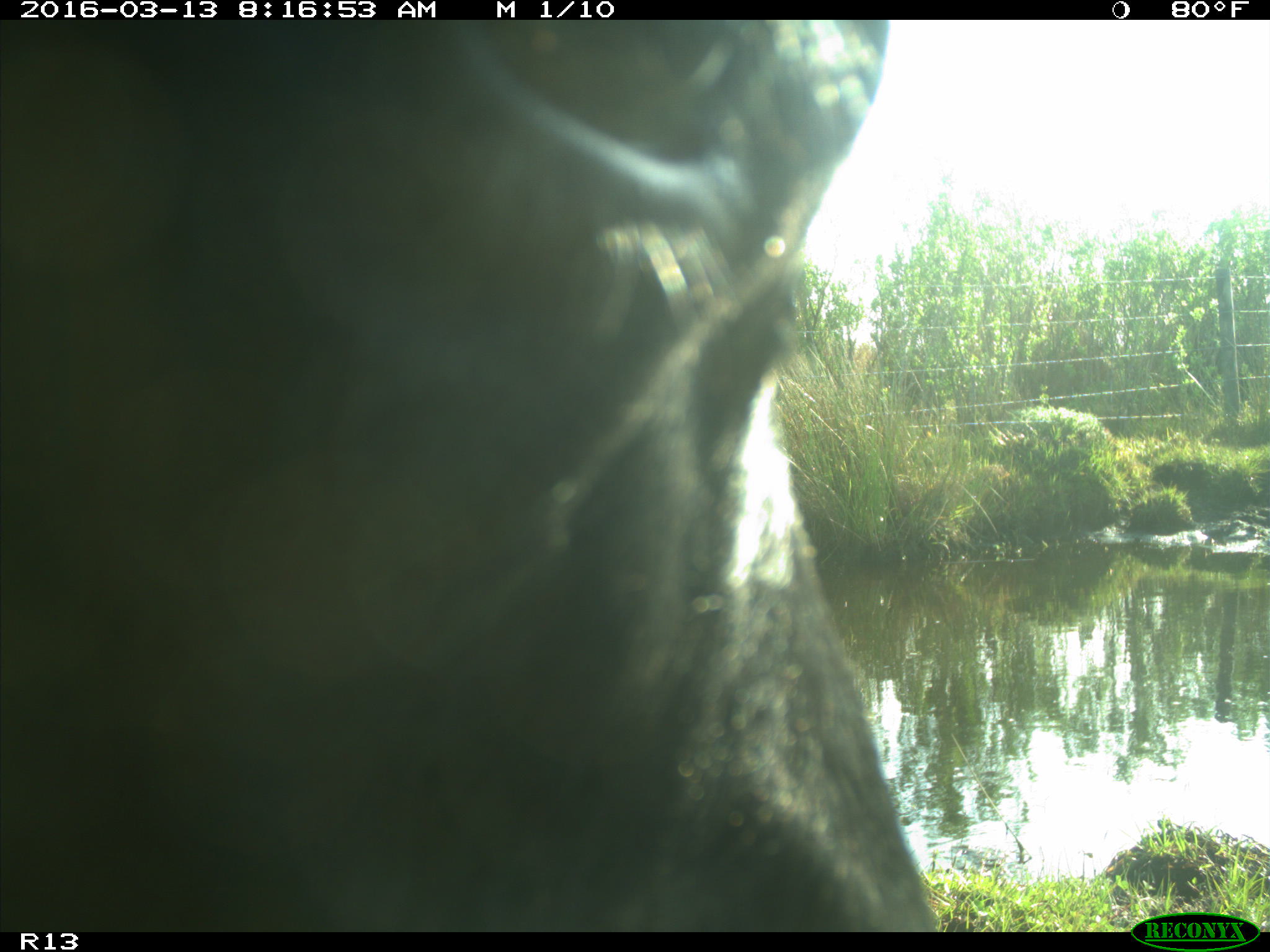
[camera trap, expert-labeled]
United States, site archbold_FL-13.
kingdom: Animalia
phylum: Chordata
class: Mammalia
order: Artiodactyla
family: Bovidae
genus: Bos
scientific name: Bos taurus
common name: domestic cow